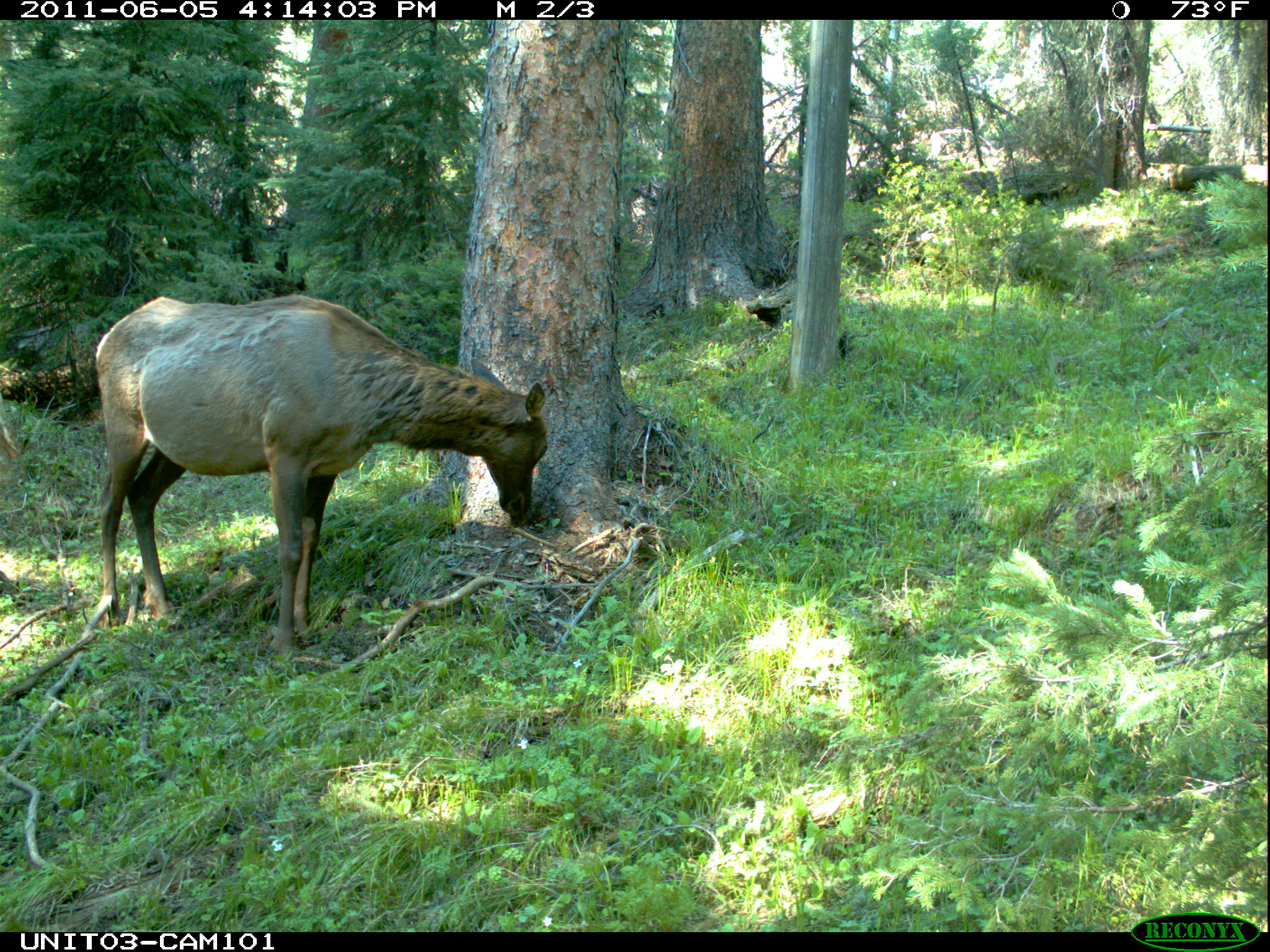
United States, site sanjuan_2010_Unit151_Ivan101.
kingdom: Animalia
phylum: Chordata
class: Mammalia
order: Artiodactyla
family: Cervidae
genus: Cervus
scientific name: Cervus elaphus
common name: red deer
Cervus elaphus (red deer).